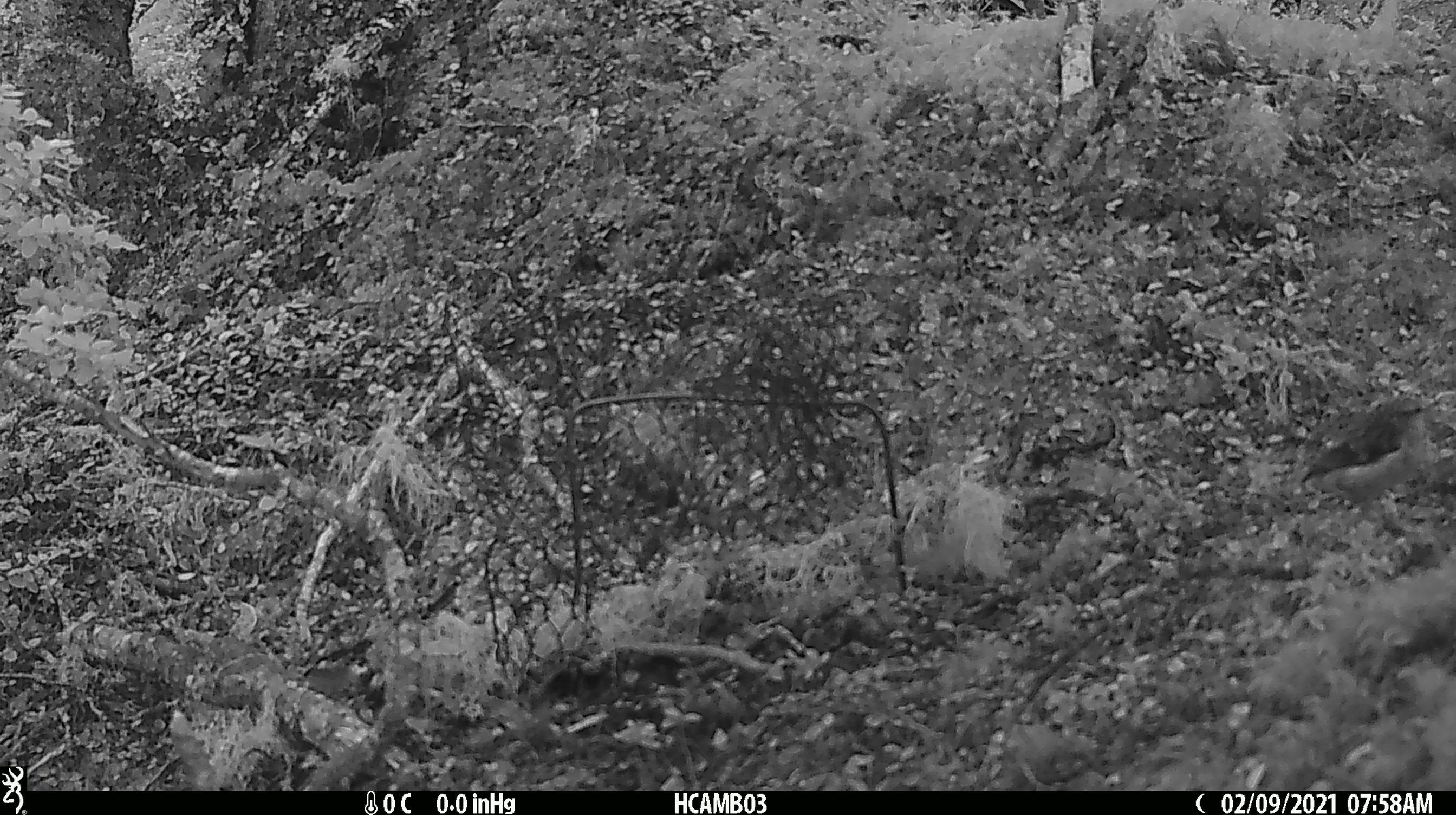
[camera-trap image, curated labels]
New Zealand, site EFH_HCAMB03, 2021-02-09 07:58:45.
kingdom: Animalia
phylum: Chordata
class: Aves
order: Passeriformes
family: Acanthisittidae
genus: Acanthisitta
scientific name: Acanthisitta chloris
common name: rifleman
Rifleman (Acanthisitta chloris).